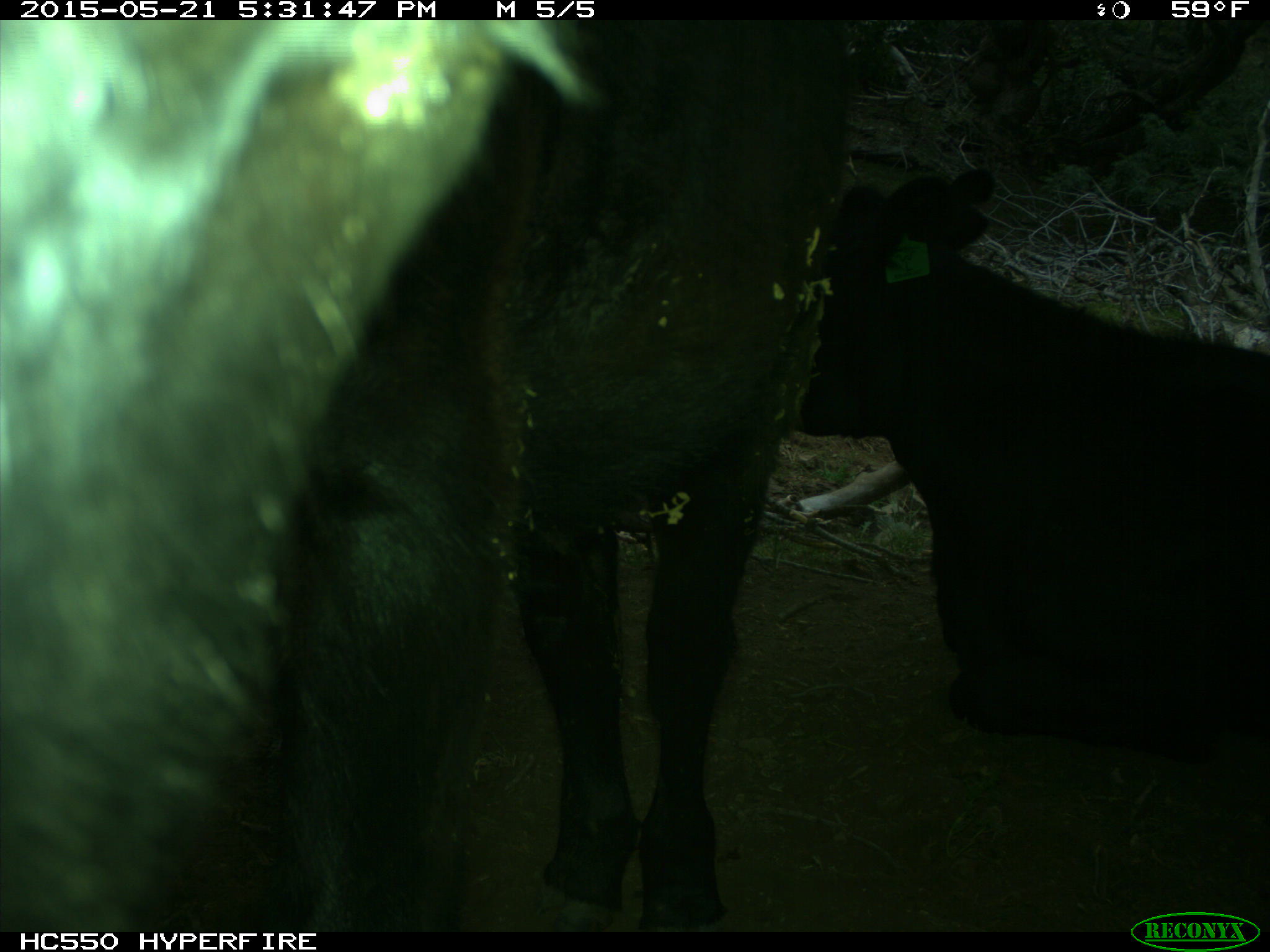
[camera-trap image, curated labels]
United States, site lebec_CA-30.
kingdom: Animalia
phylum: Chordata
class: Mammalia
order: Artiodactyla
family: Bovidae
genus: Bos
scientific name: Bos taurus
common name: domestic cow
Bos taurus (domestic cow).